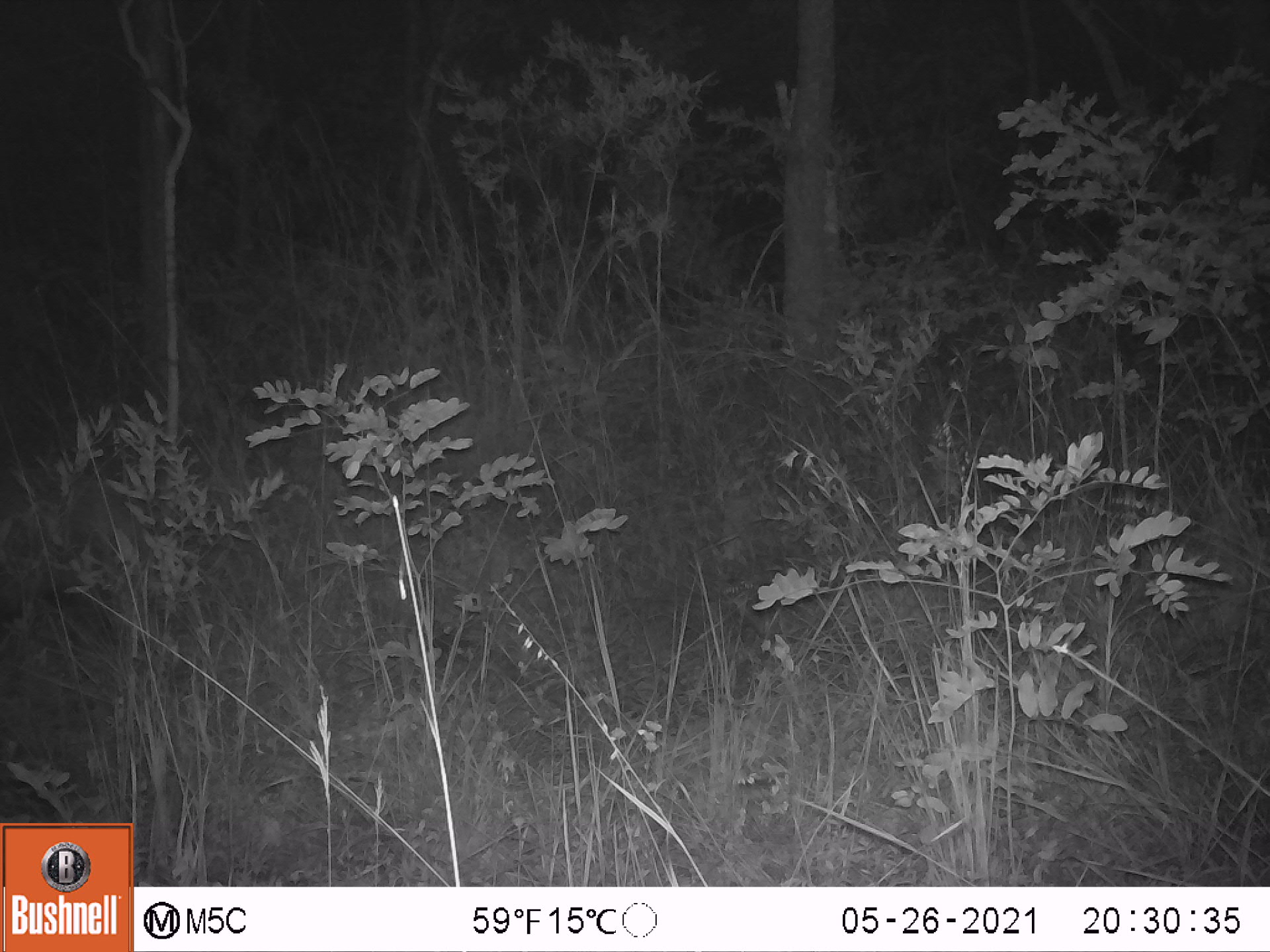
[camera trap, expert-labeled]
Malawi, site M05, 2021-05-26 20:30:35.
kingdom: Animalia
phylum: Chordata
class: Mammalia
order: Artiodactyla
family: Suidae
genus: Potamochoerus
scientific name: Potamochoerus larvatus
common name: bushpig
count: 1